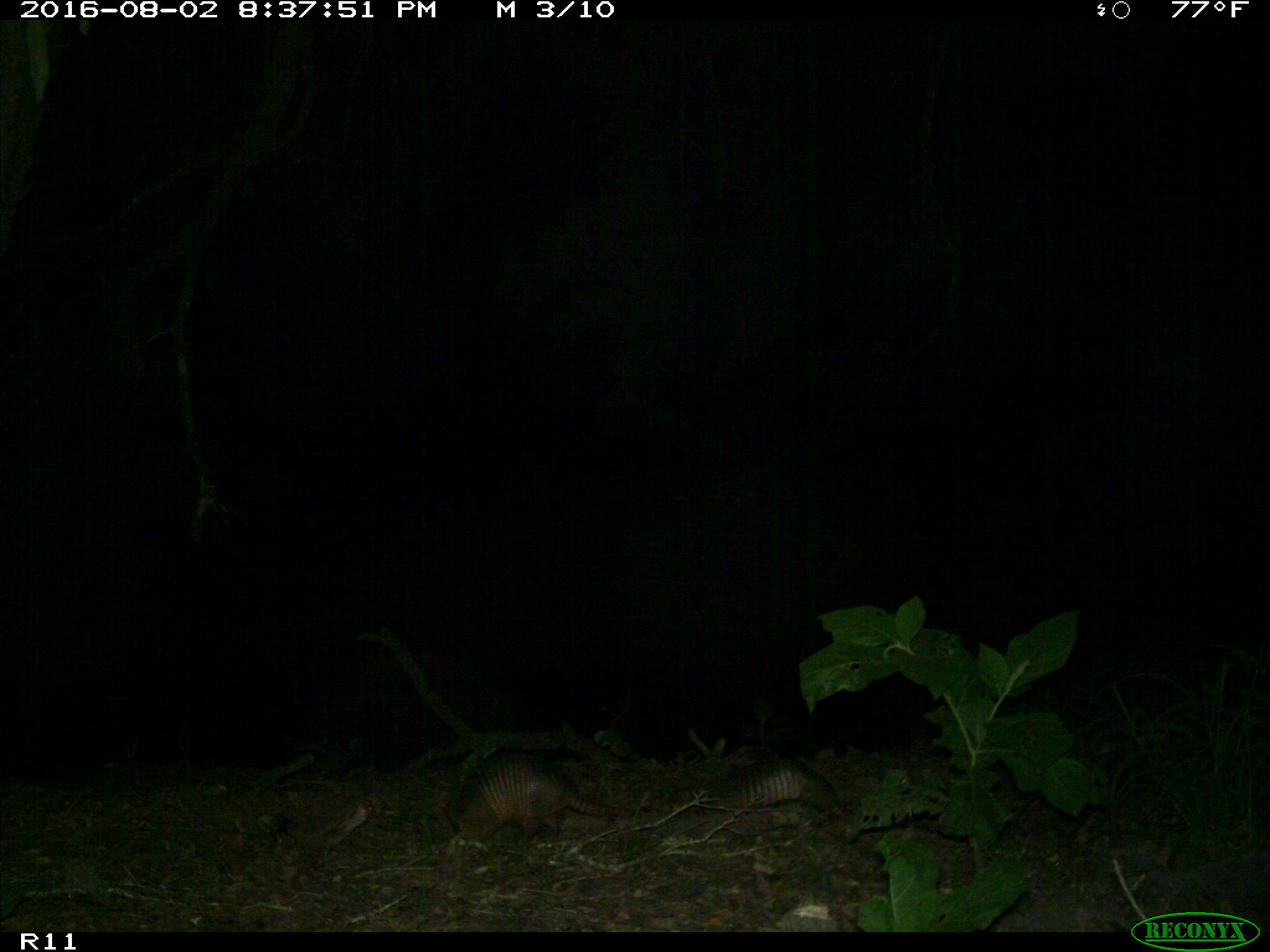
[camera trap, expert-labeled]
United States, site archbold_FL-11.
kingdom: Animalia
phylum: Chordata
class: Mammalia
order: Cingulata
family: Dasypodidae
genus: Dasypus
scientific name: Dasypus novemcinctus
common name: nine-banded armadillo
Dasypus novemcinctus (nine-banded armadillo).